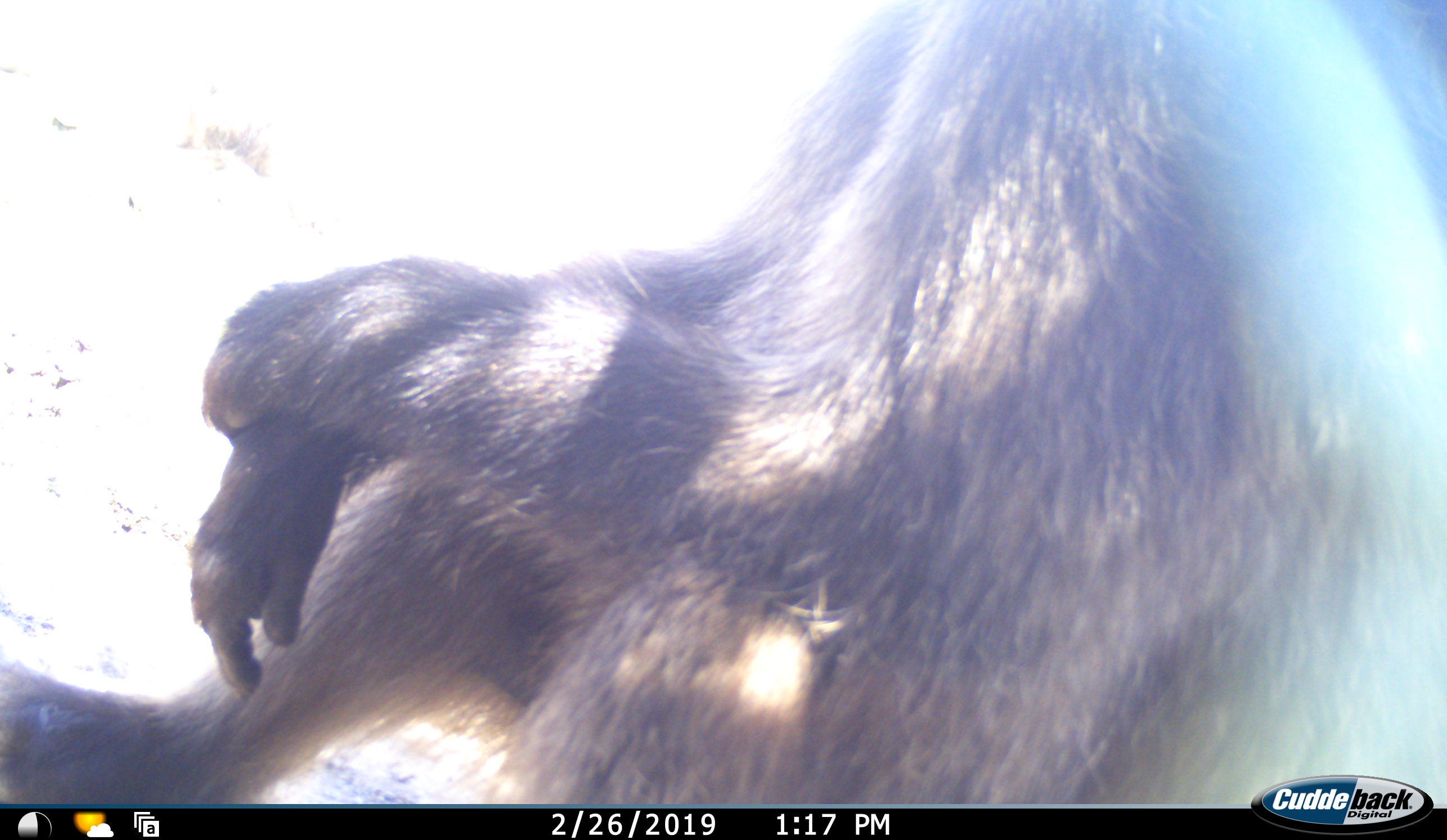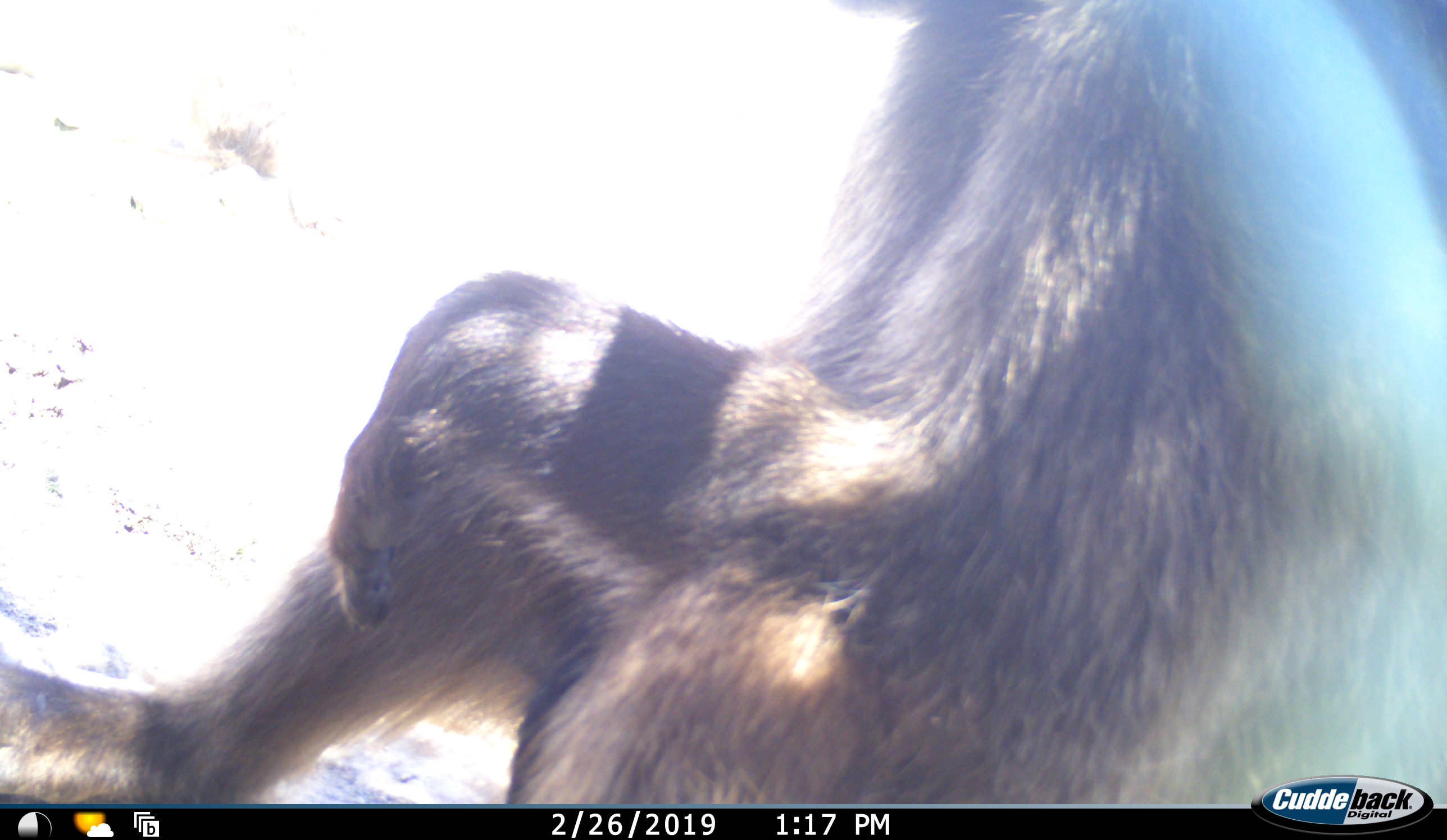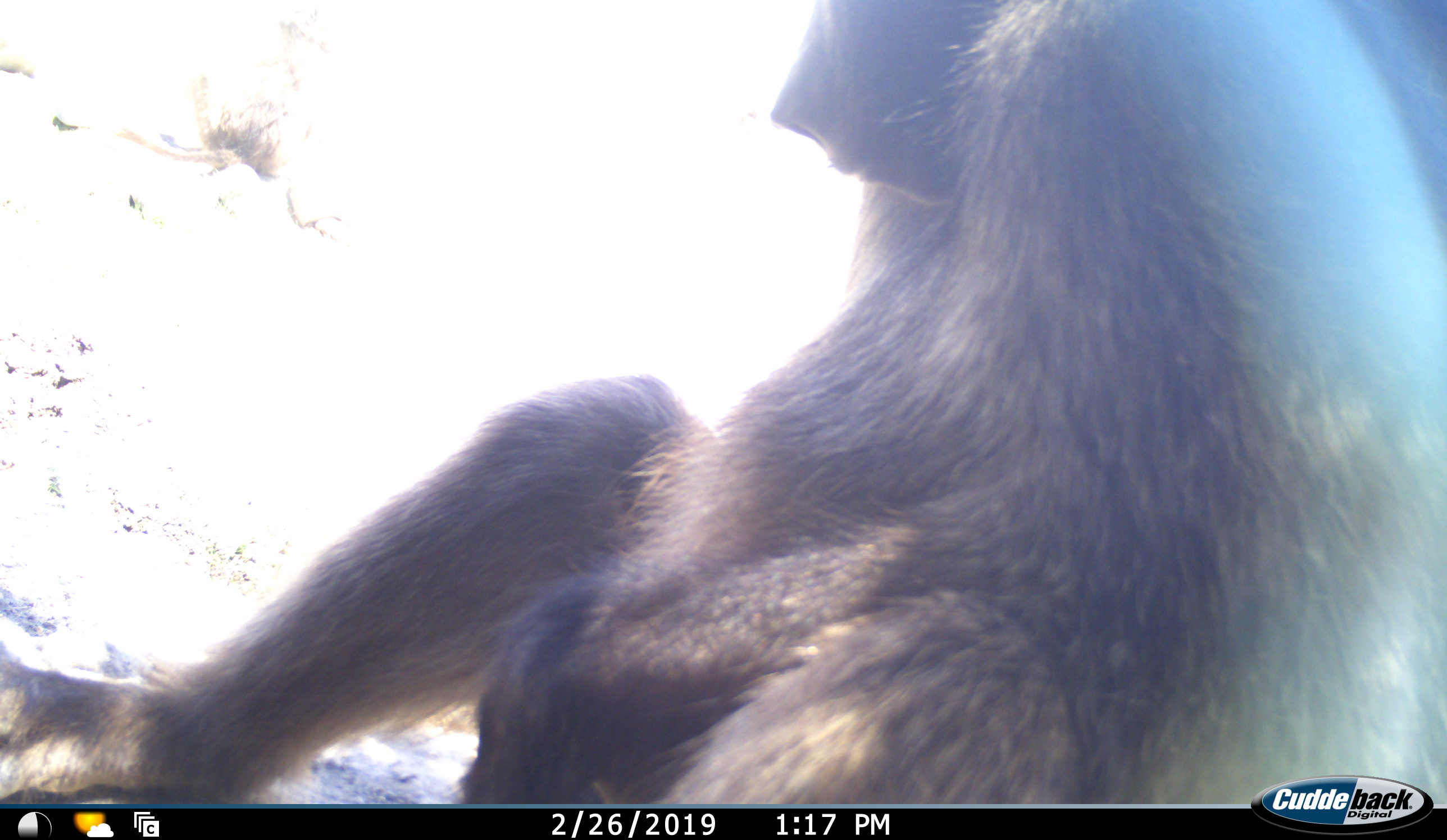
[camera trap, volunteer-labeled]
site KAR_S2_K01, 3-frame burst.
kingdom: Animalia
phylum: Chordata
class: Mammalia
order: Primates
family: Cercopithecidae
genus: Papio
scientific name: Papio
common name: baboon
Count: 1.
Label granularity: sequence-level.